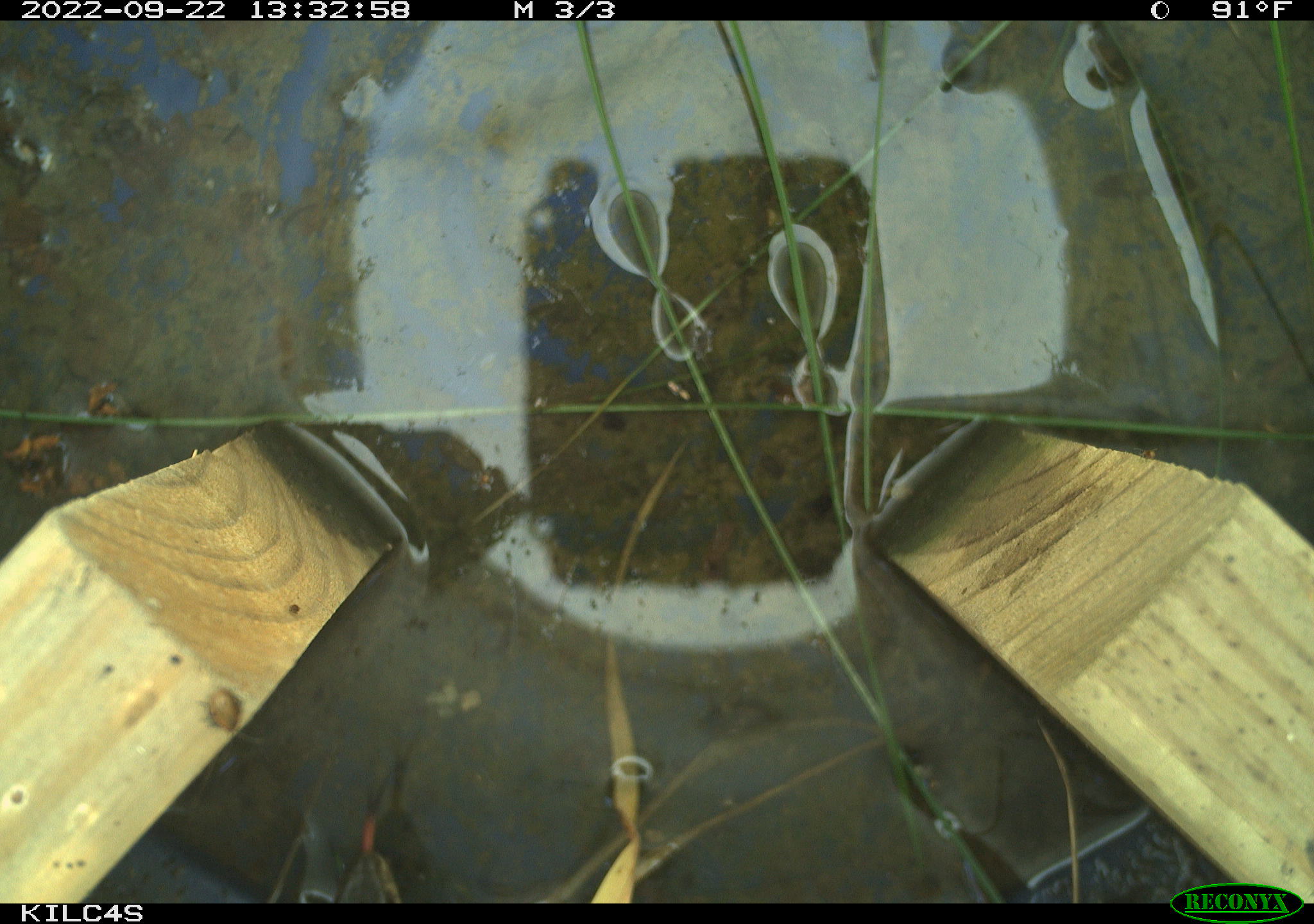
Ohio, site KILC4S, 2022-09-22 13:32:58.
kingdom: Animalia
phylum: Chordata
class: Reptilia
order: Squamata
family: Colubridae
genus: Thamnophis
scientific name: Thamnophis sirtalis sirtalis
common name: eastern gartersnake